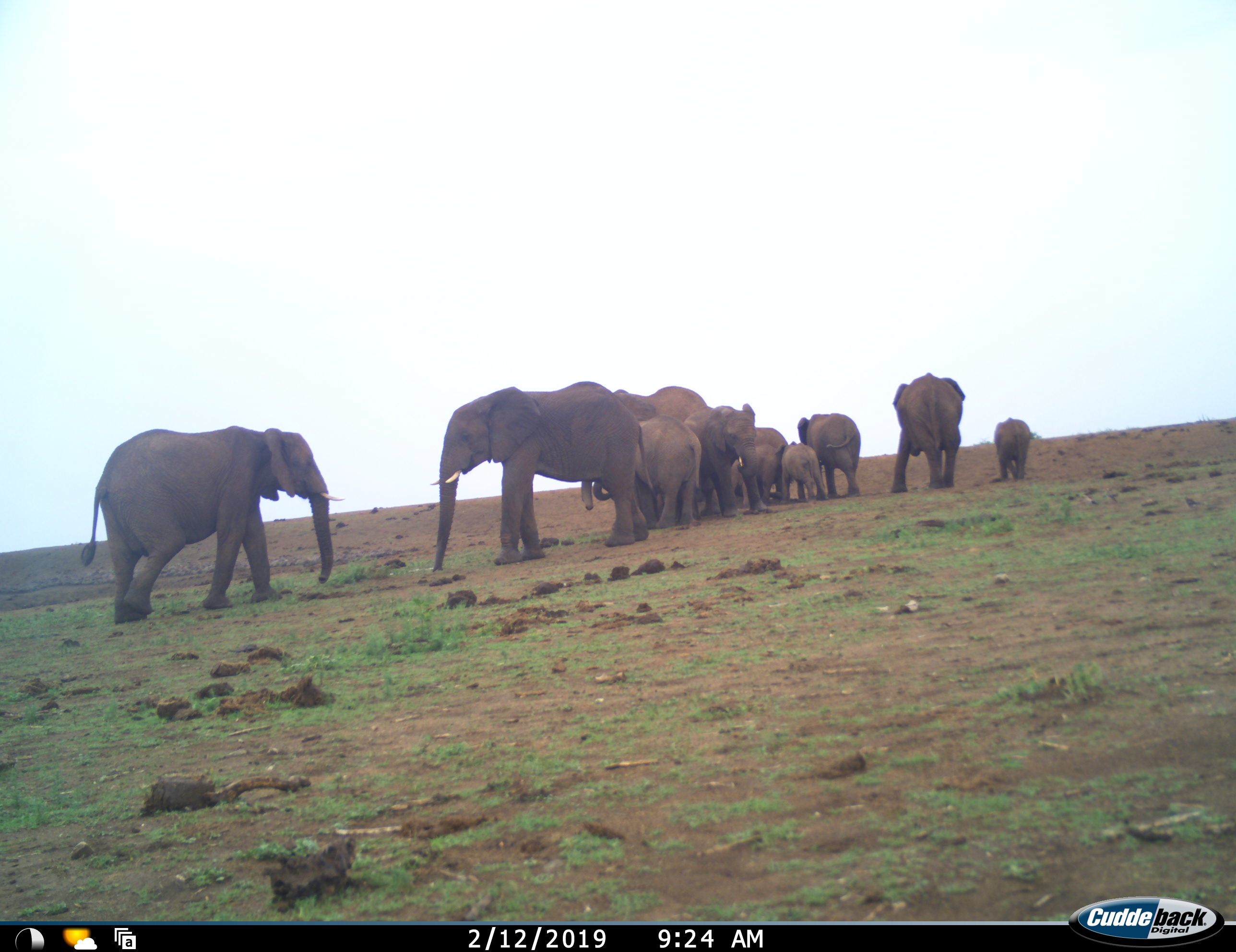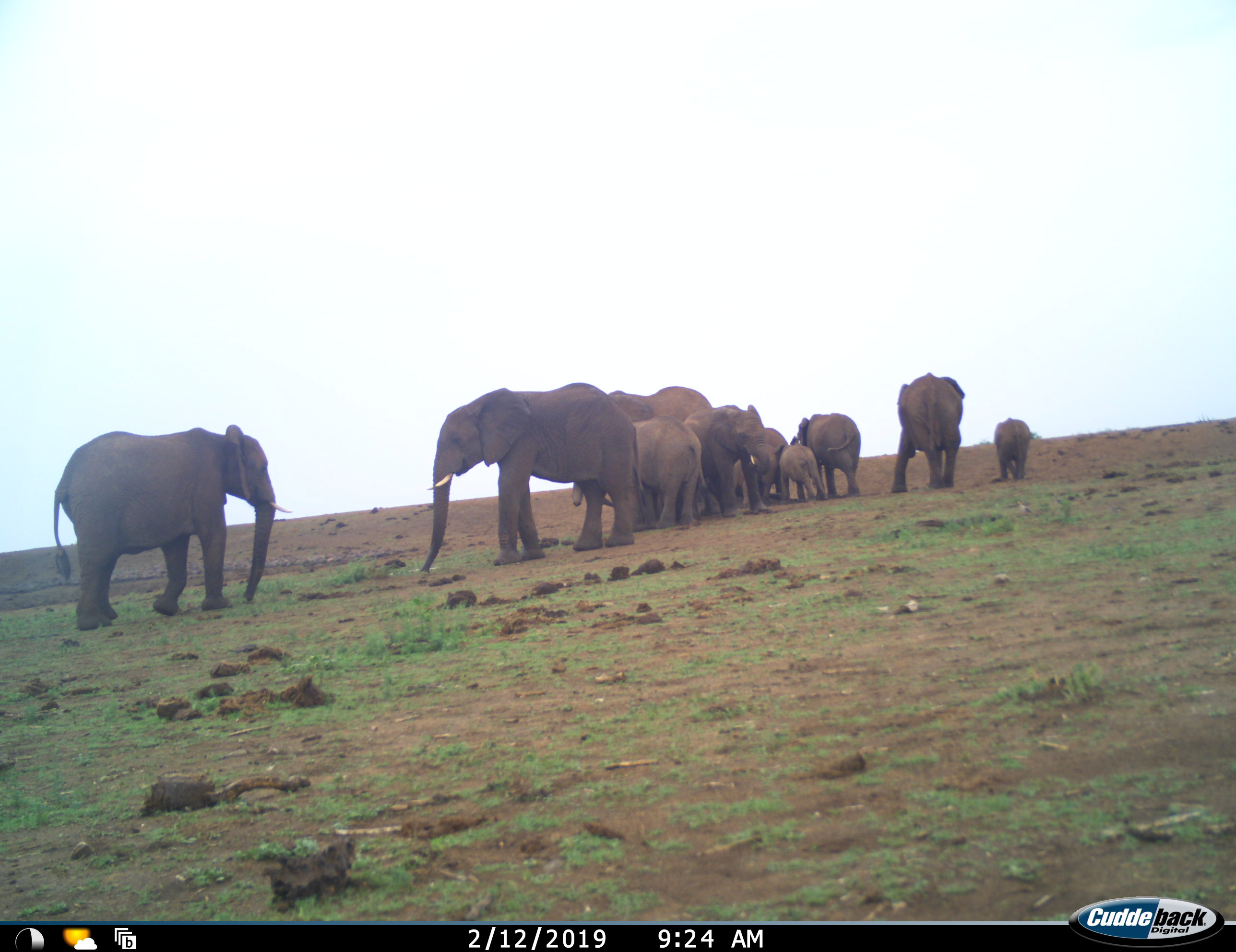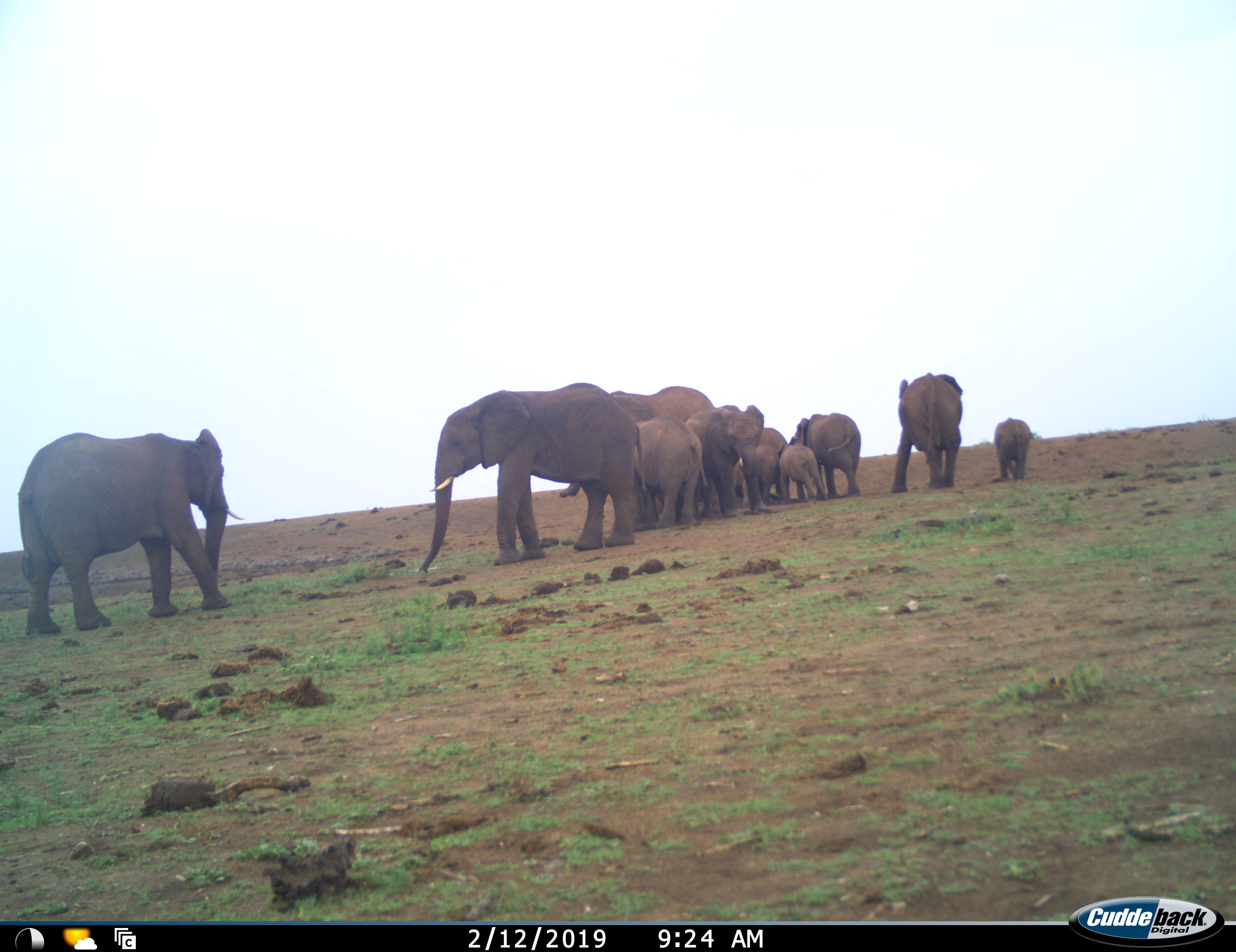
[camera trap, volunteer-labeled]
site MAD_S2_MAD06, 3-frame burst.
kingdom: Animalia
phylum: Chordata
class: Mammalia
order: Proboscidea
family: Elephantidae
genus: Loxodonta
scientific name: Loxodonta africana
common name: african bush elephant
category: elephant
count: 11-50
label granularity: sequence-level